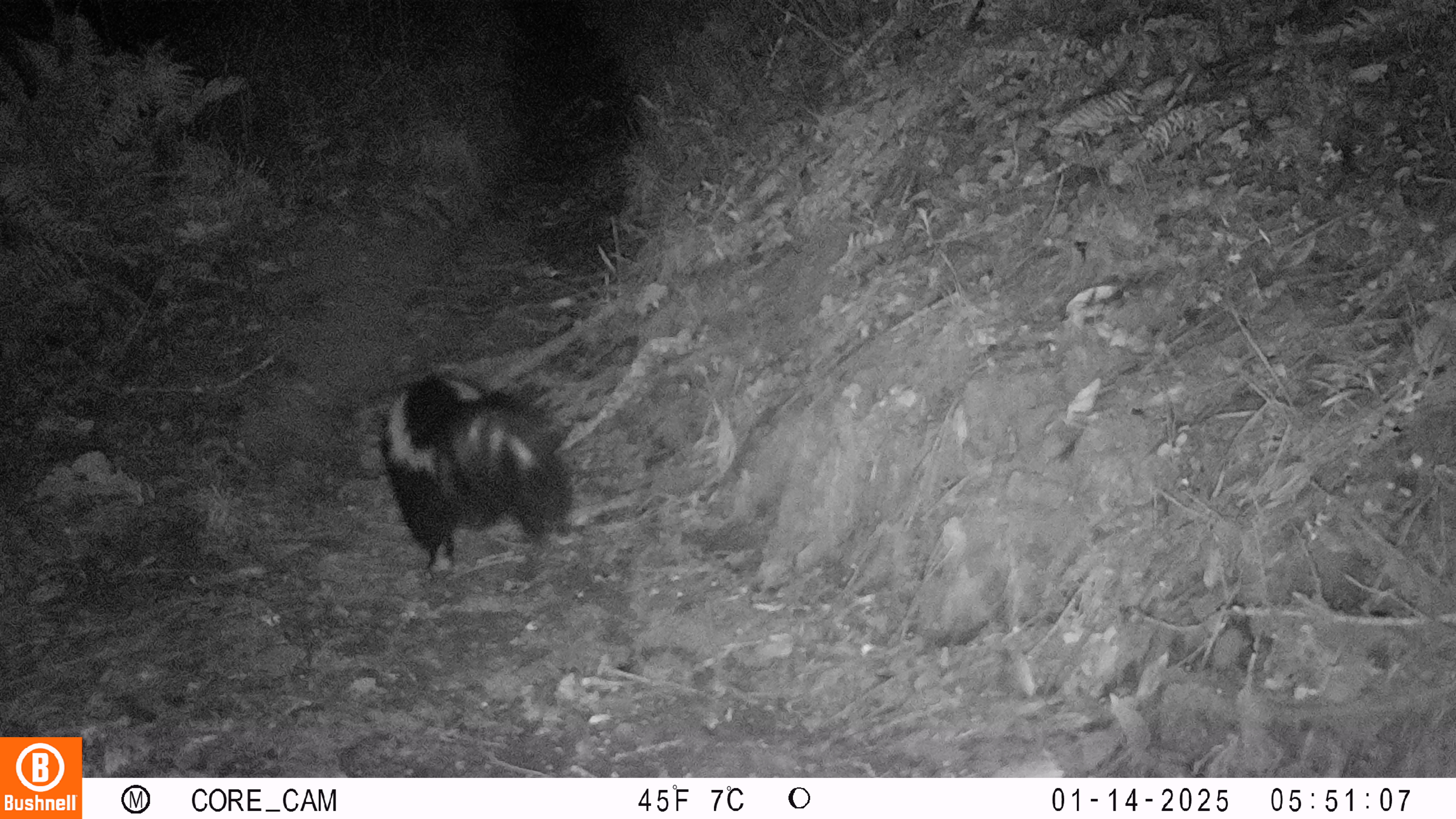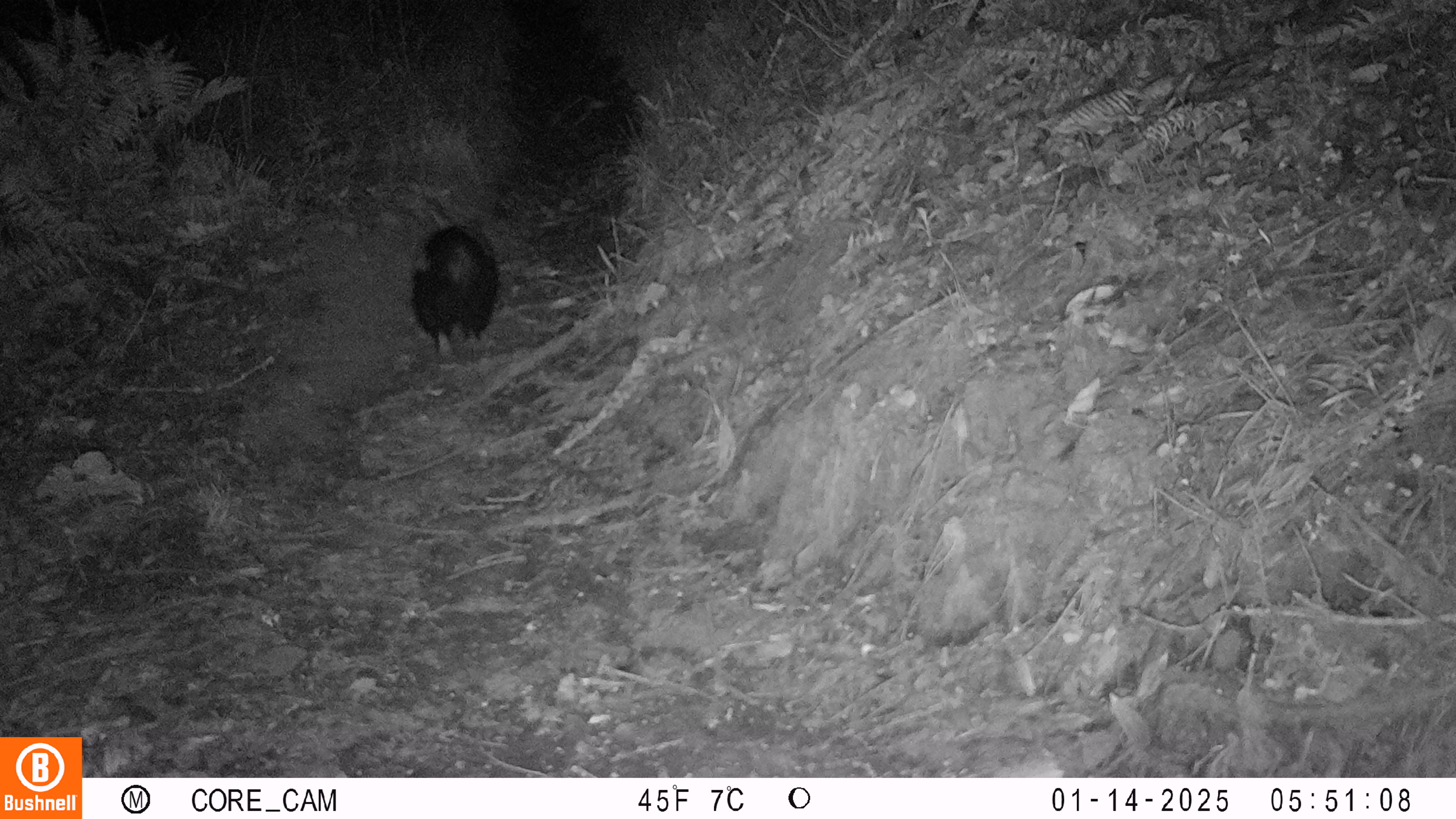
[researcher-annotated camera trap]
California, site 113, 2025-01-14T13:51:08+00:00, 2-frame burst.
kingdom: Animalia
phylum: Chordata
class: Mammalia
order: Carnivora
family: Mephitidae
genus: Mephitis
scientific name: Mephitis mephitis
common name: striped skunk